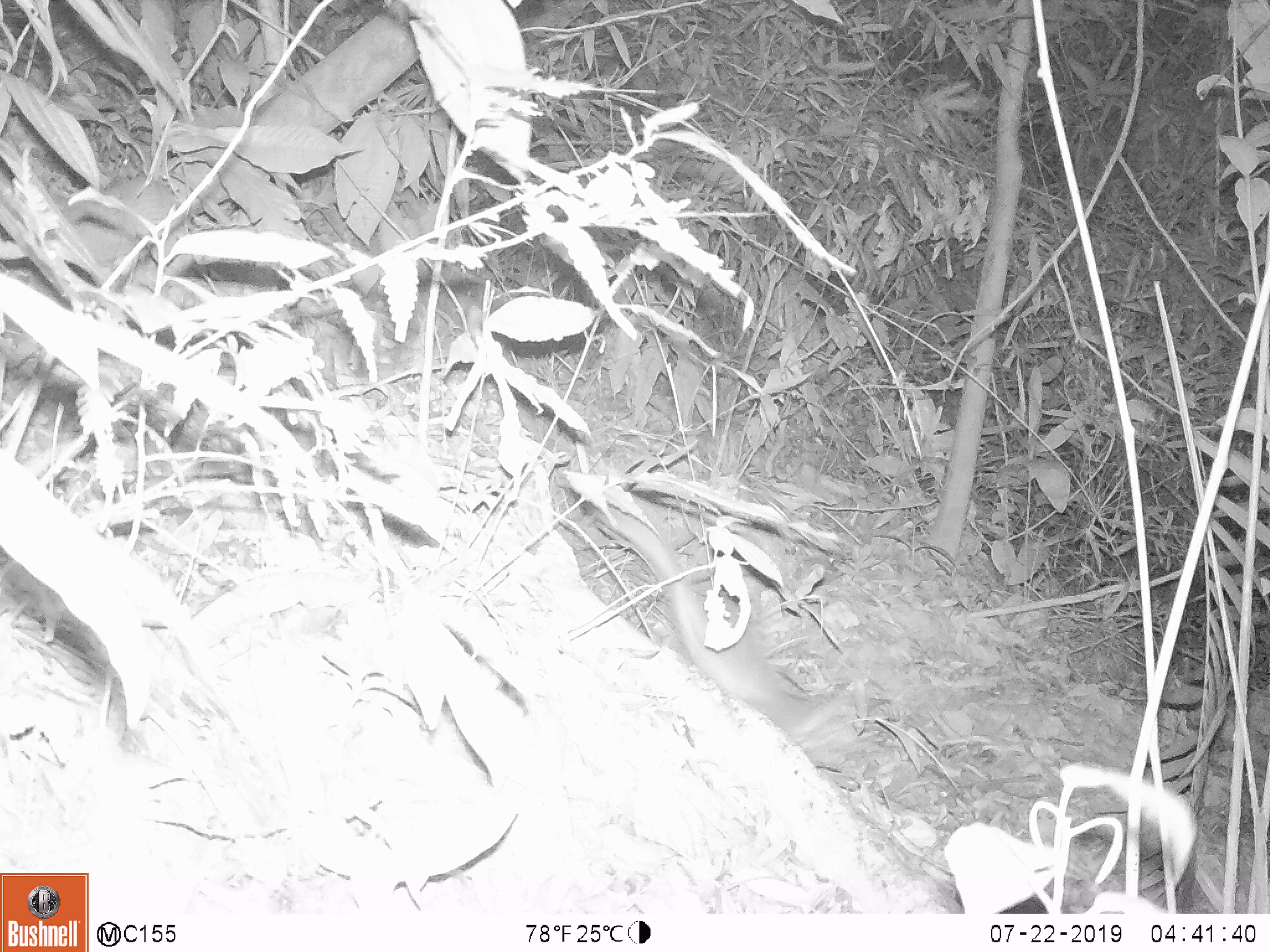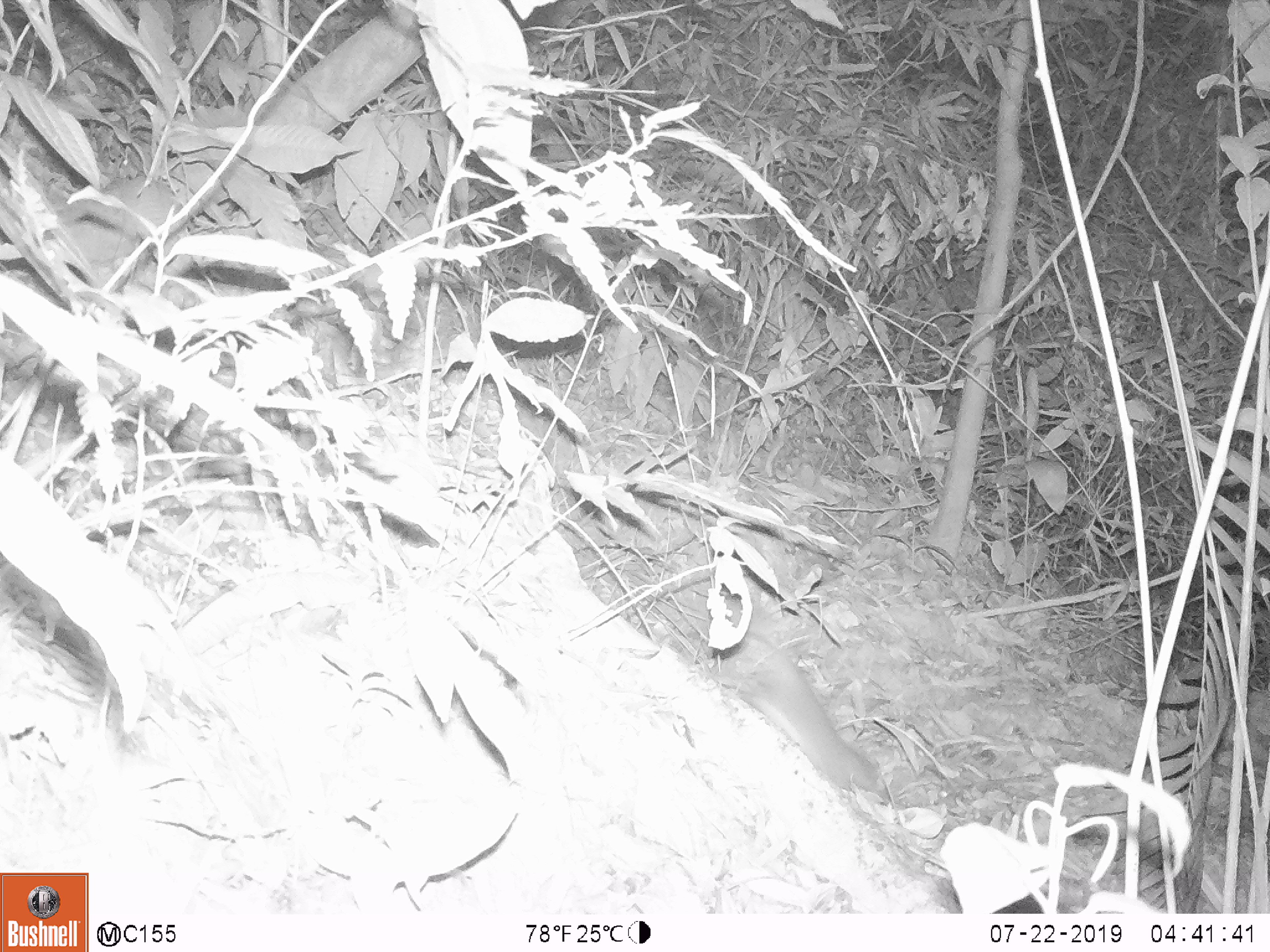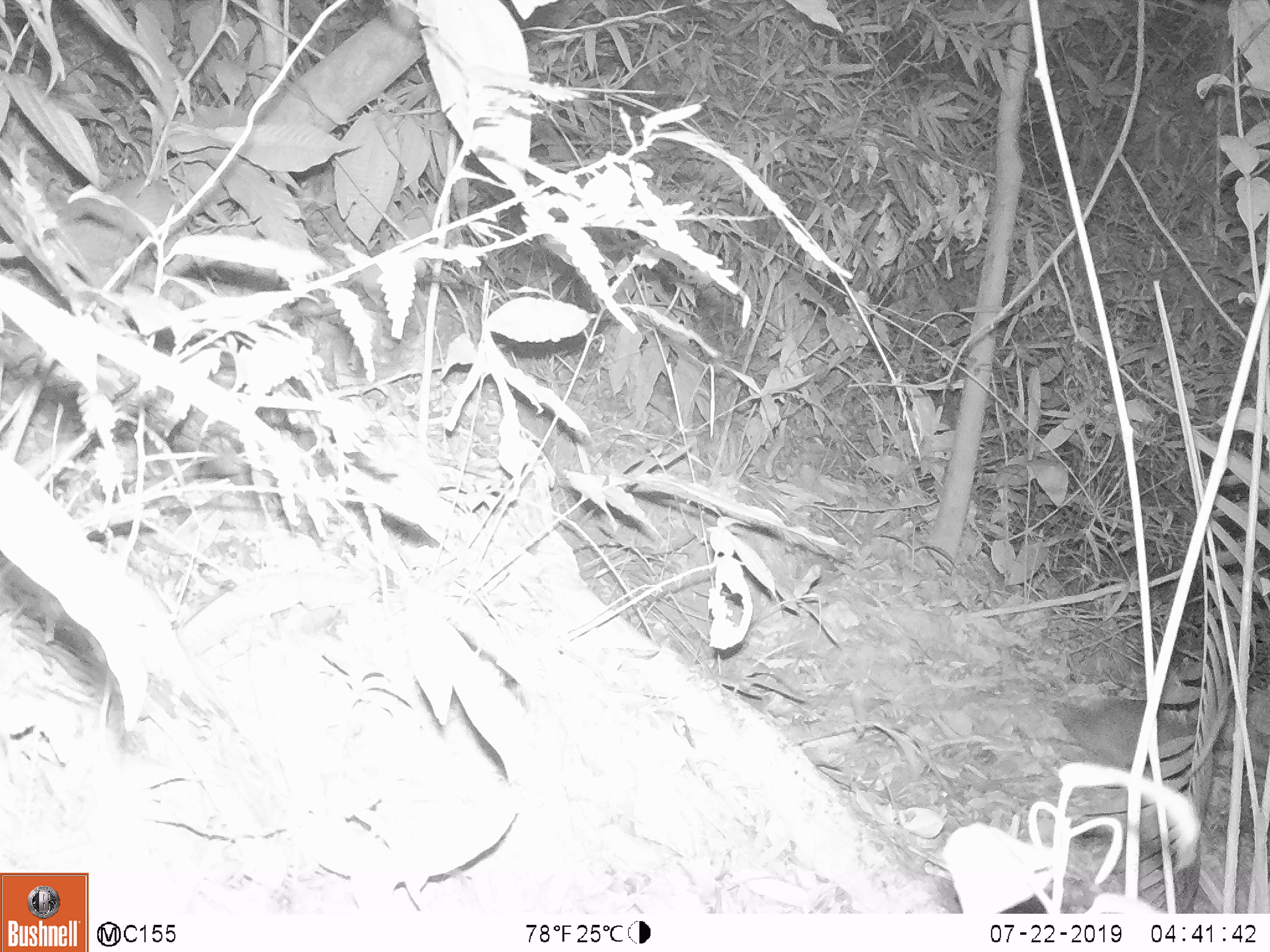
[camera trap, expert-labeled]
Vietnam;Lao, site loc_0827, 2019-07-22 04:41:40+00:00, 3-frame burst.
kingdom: Animalia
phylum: Chordata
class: Mammalia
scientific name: Mammalia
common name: mammal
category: unidentified small mammal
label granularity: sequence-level